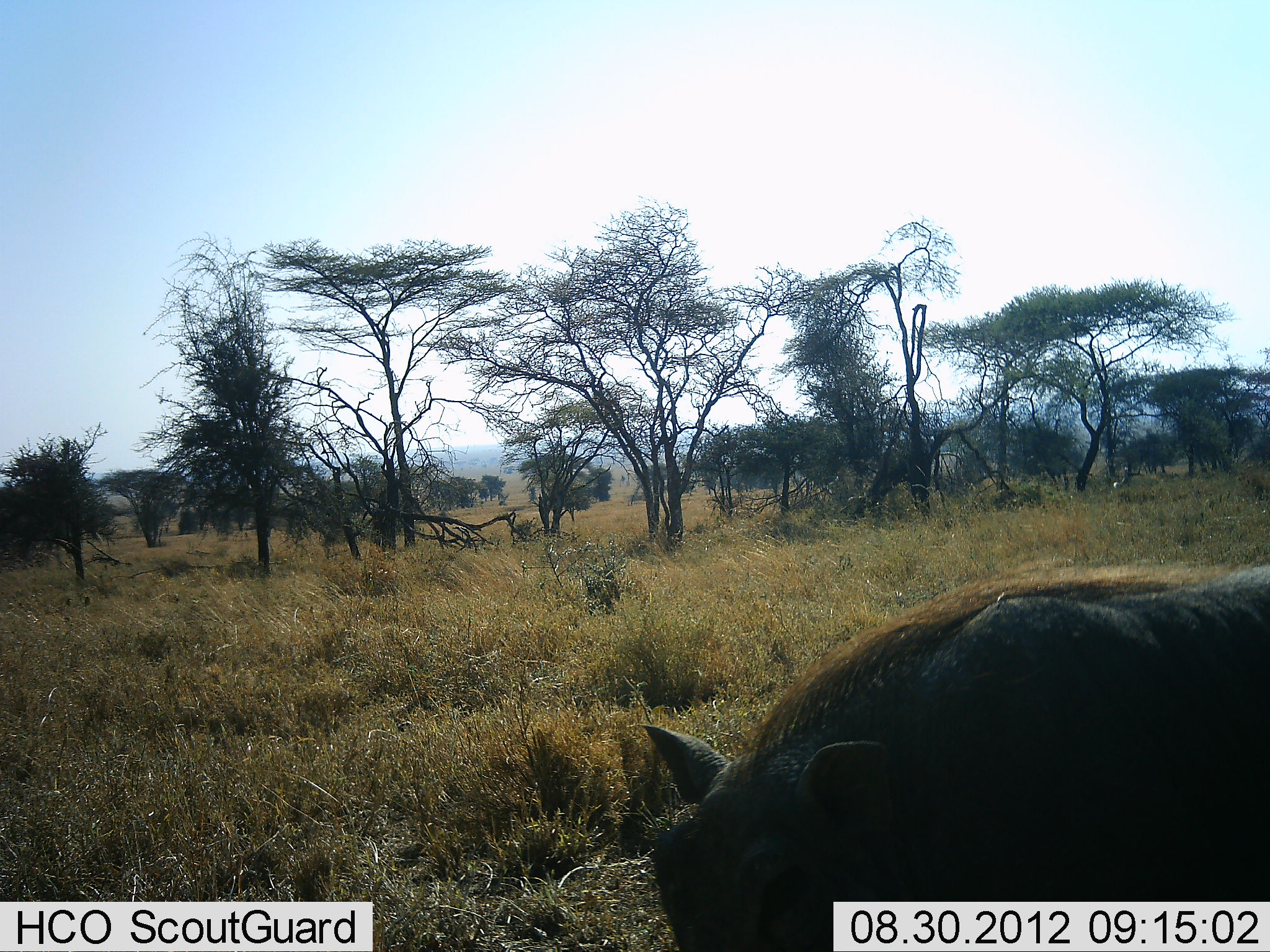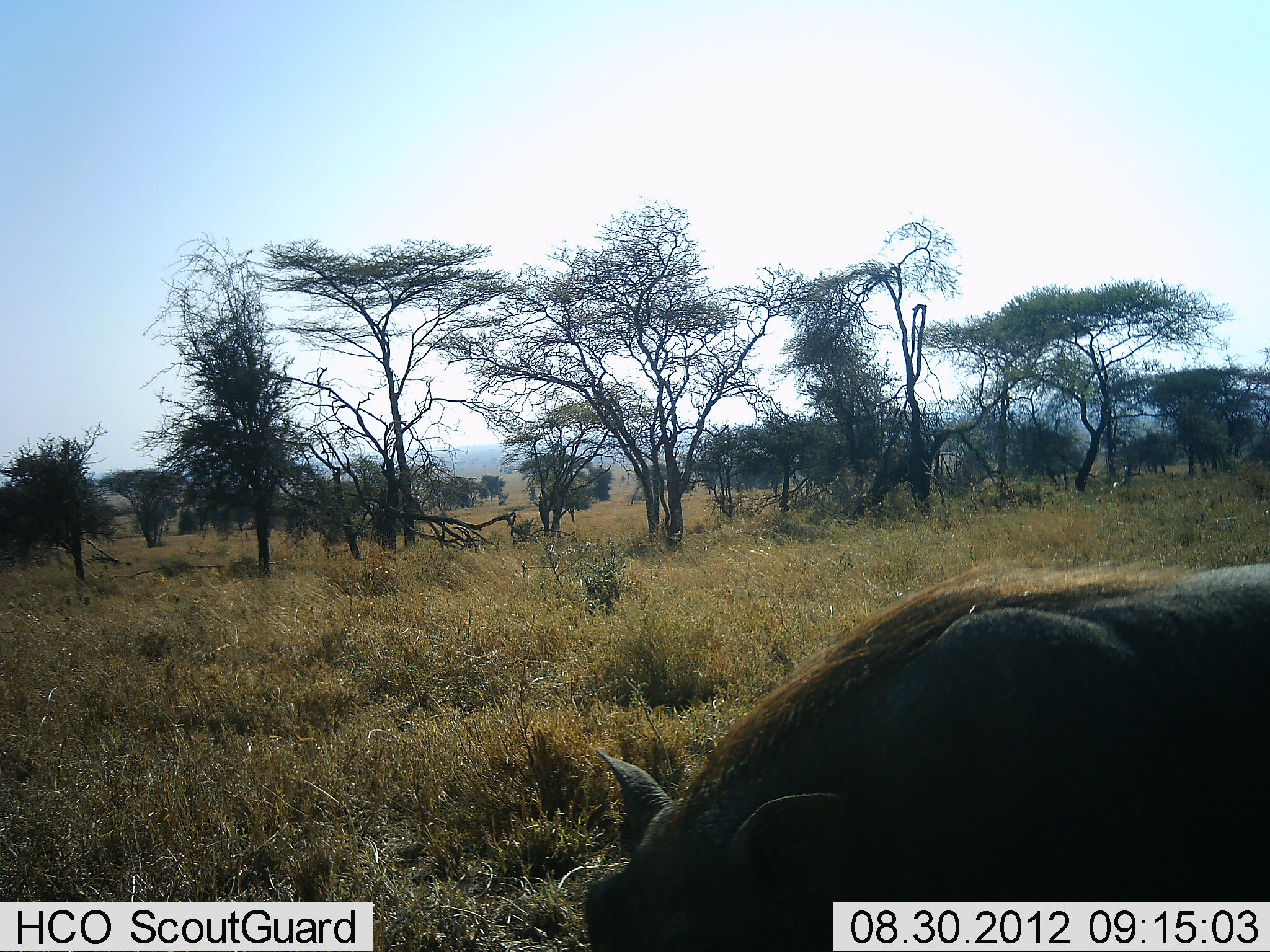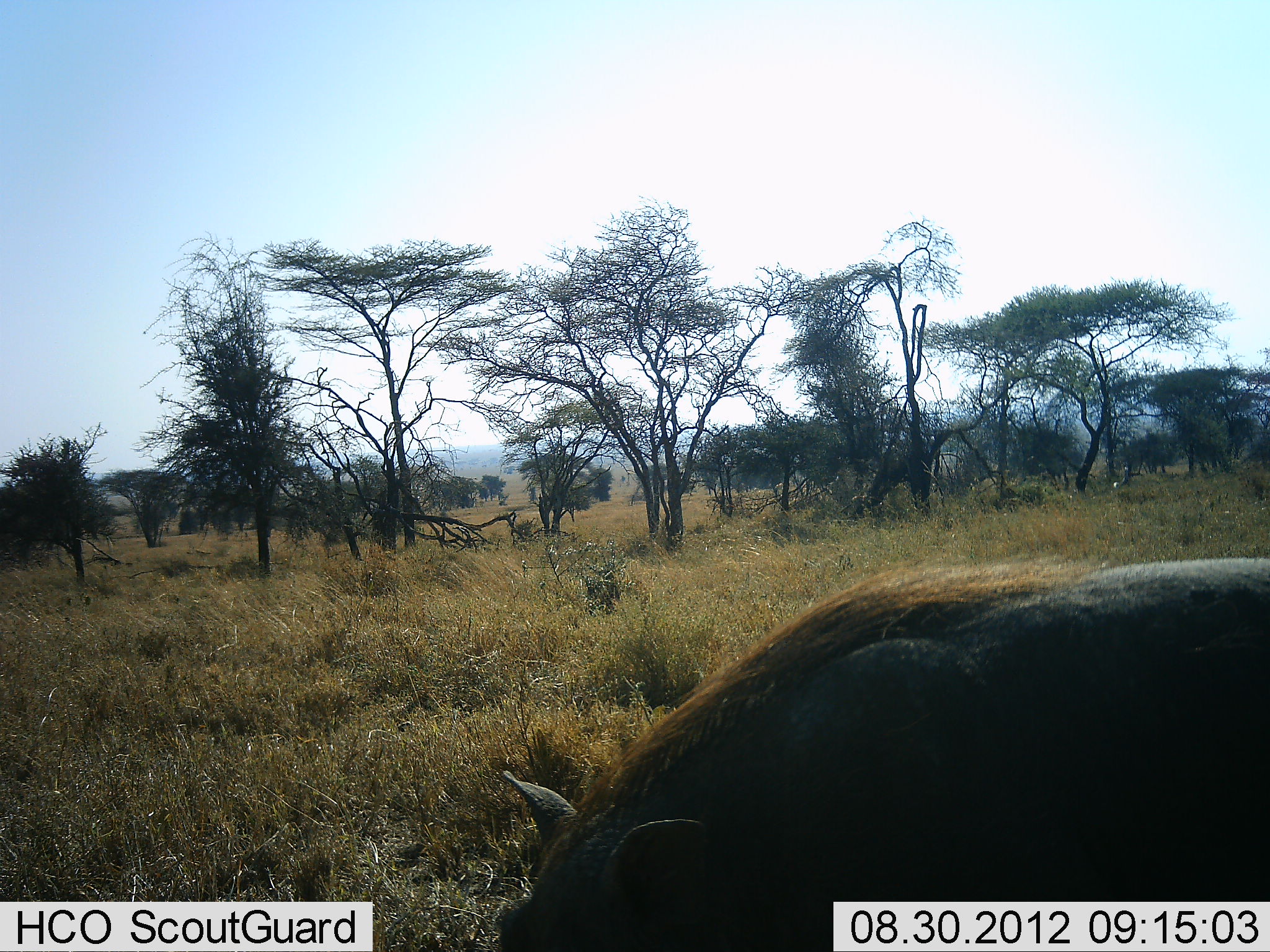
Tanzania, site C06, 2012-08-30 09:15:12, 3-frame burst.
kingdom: Animalia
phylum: Chordata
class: Mammalia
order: Artiodactyla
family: Suidae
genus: Phacochoerus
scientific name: Phacochoerus africanus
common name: warthog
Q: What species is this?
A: Warthog (Phacochoerus africanus).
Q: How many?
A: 1.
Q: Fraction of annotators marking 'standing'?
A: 10%.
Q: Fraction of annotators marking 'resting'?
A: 0%.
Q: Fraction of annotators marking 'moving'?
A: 50%.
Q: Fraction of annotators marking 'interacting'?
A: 0%.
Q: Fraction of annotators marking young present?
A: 0%.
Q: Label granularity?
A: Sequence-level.